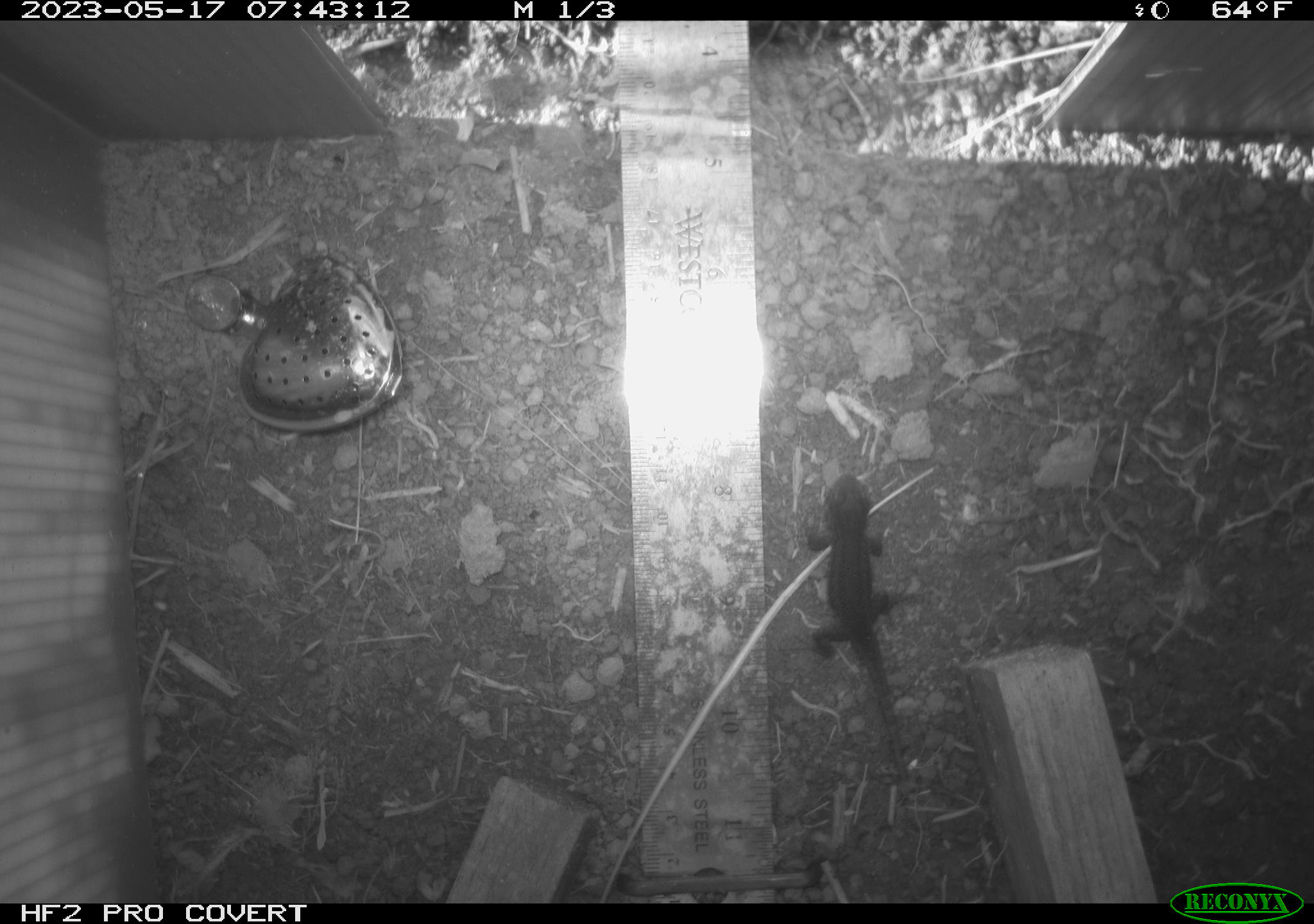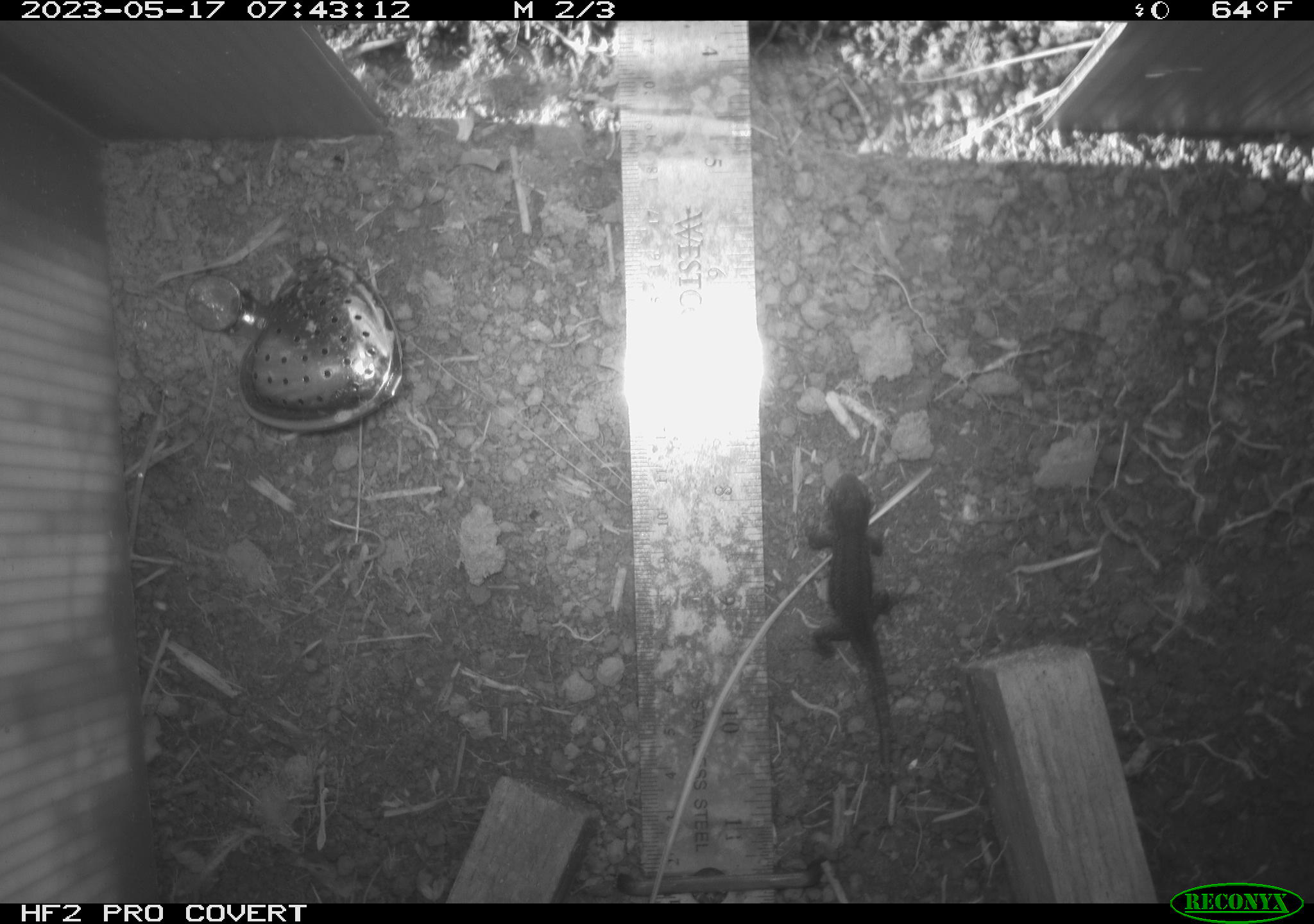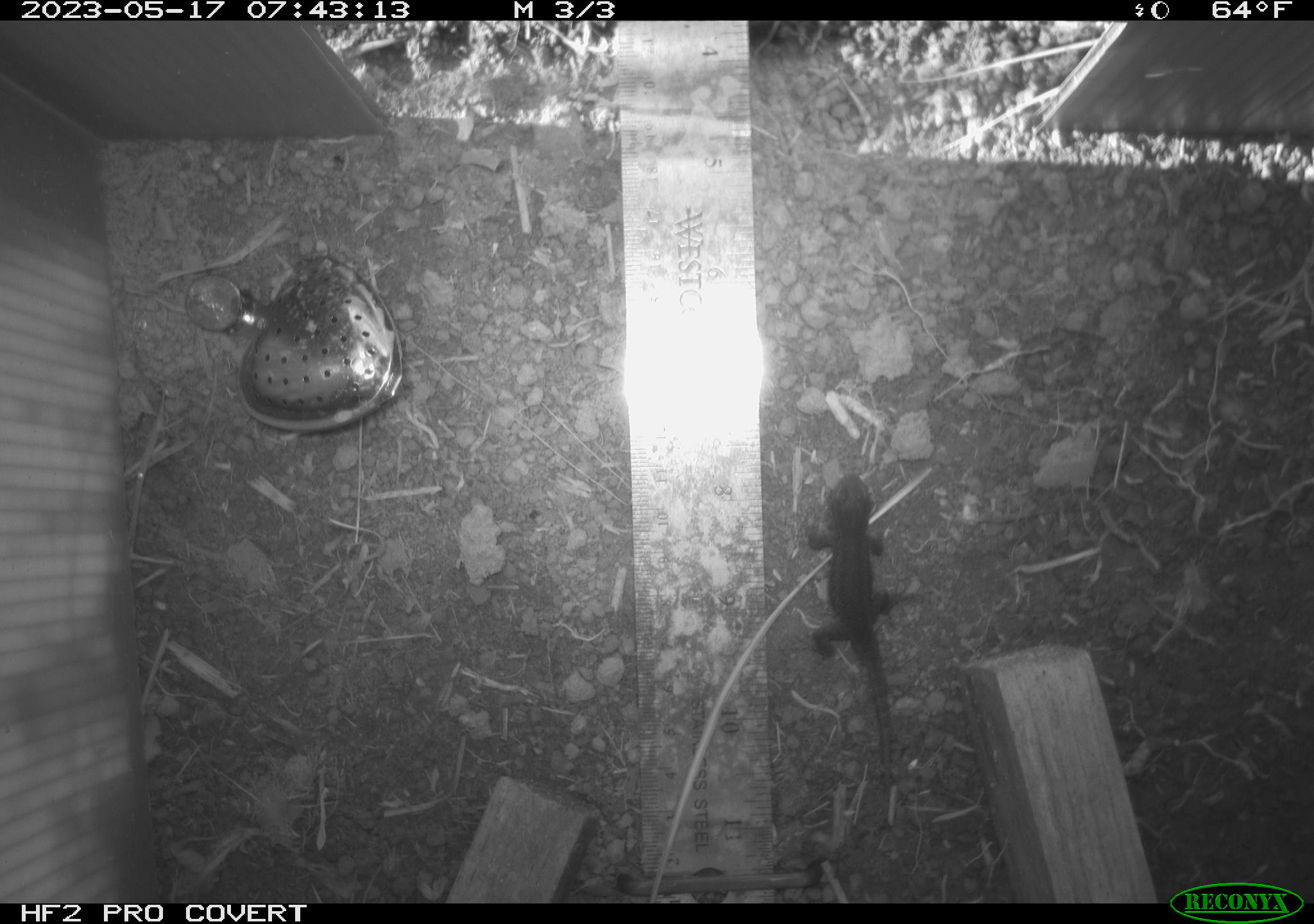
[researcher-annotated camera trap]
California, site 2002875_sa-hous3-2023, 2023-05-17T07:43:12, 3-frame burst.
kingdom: Animalia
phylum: Chordata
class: Reptilia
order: Squamata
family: Phrynosomatidae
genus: Sceloporus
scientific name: Sceloporus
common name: spiny lizards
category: sceloporus species